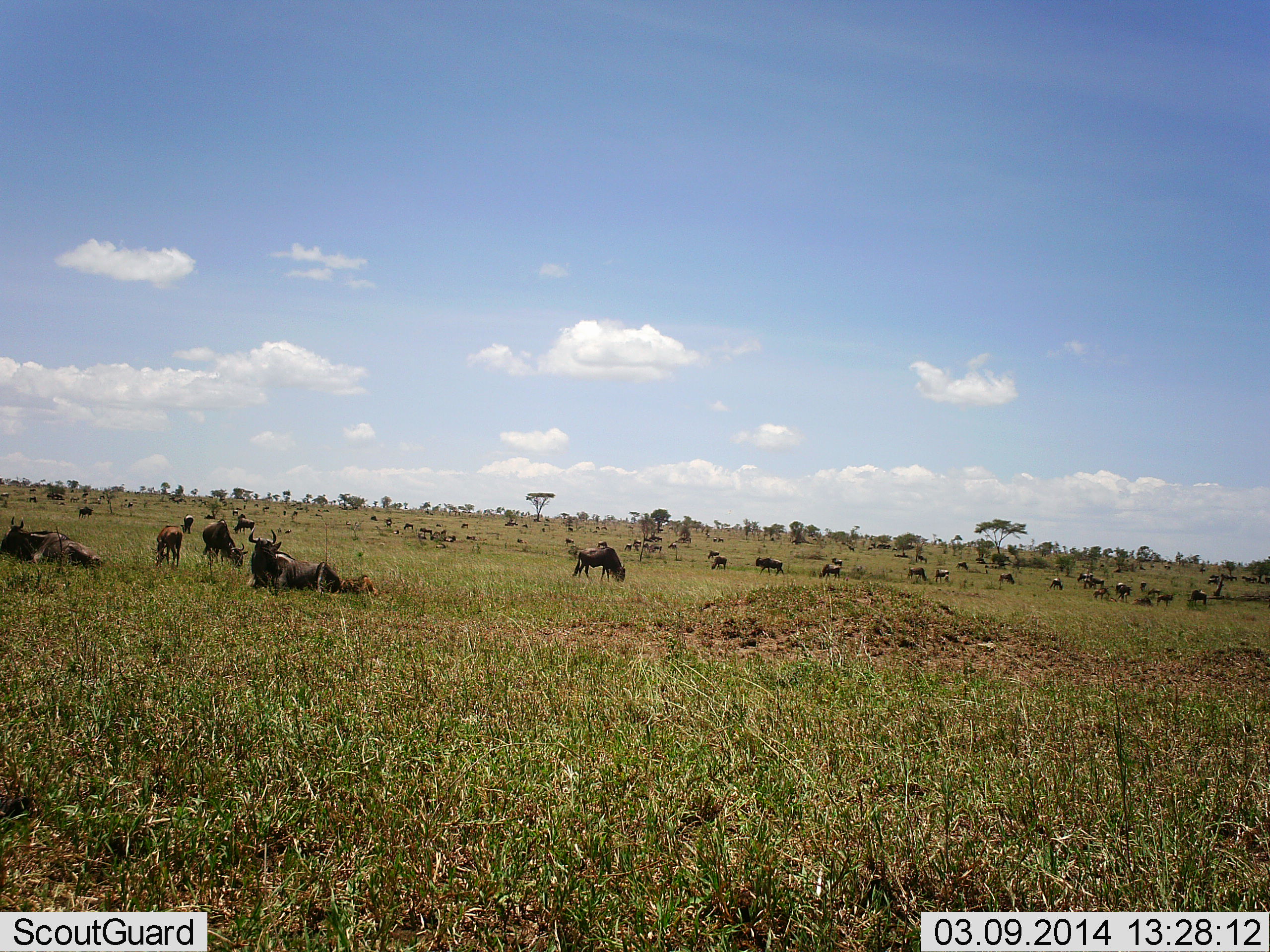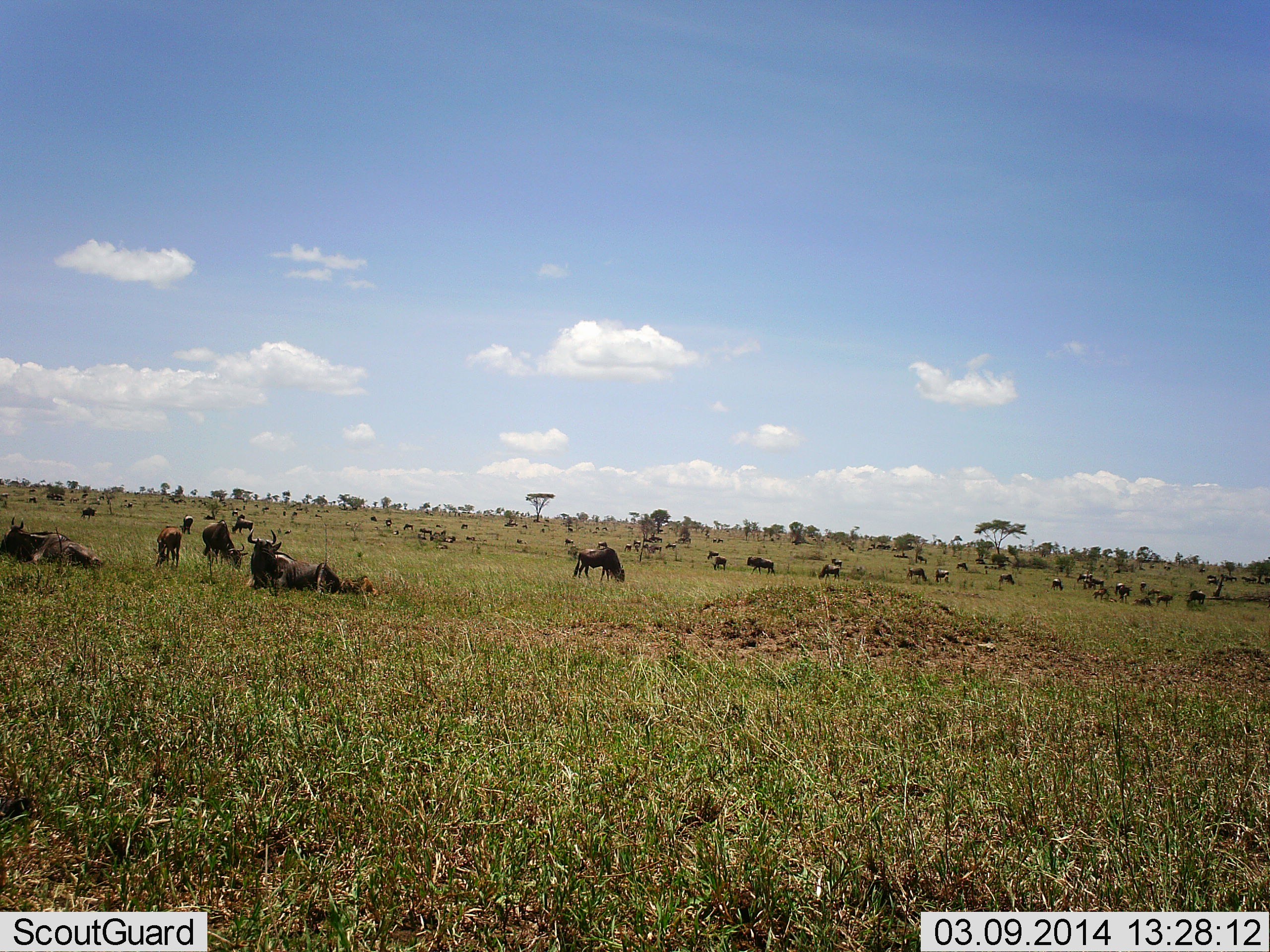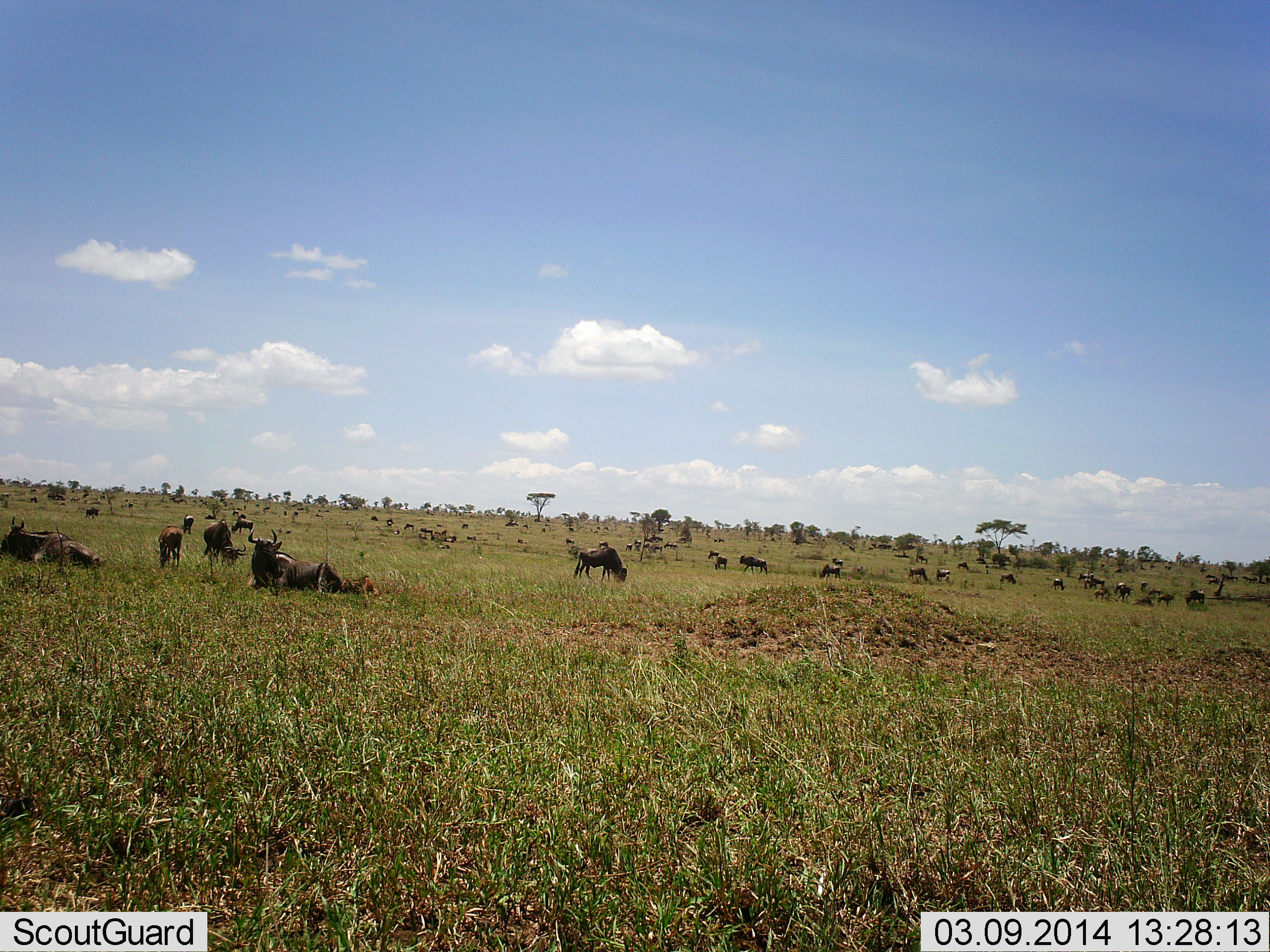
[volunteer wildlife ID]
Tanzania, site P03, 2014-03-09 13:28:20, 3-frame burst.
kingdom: Animalia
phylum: Chordata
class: Mammalia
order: Artiodactyla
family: Bovidae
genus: Connochaetes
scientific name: Connochaetes taurinus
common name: blue wildebeest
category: wildebeest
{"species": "wildebeest (blue wildebeest) (Connochaetes taurinus)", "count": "11-50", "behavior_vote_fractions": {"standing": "64%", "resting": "100%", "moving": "45%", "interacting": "9%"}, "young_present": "9%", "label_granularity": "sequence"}